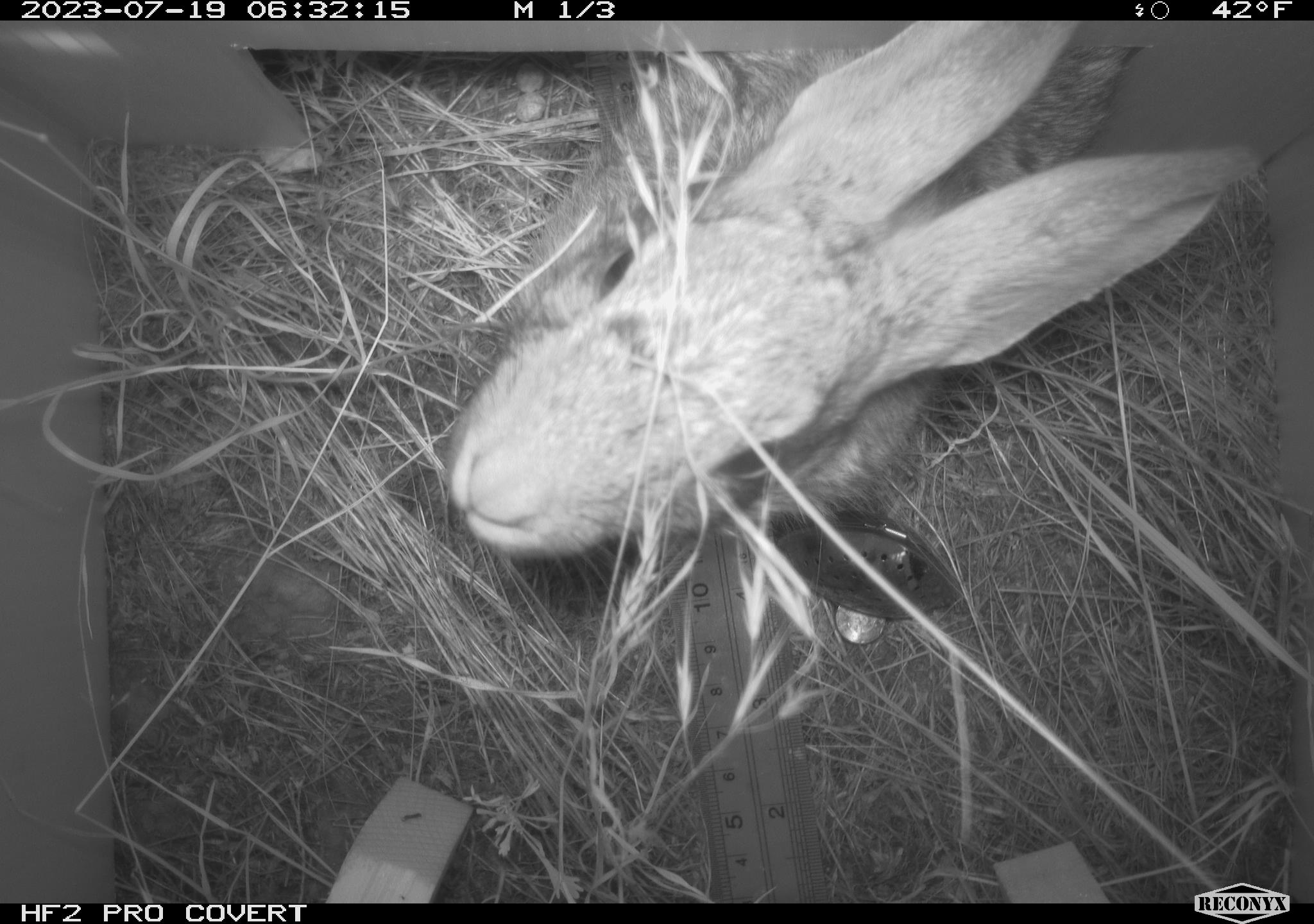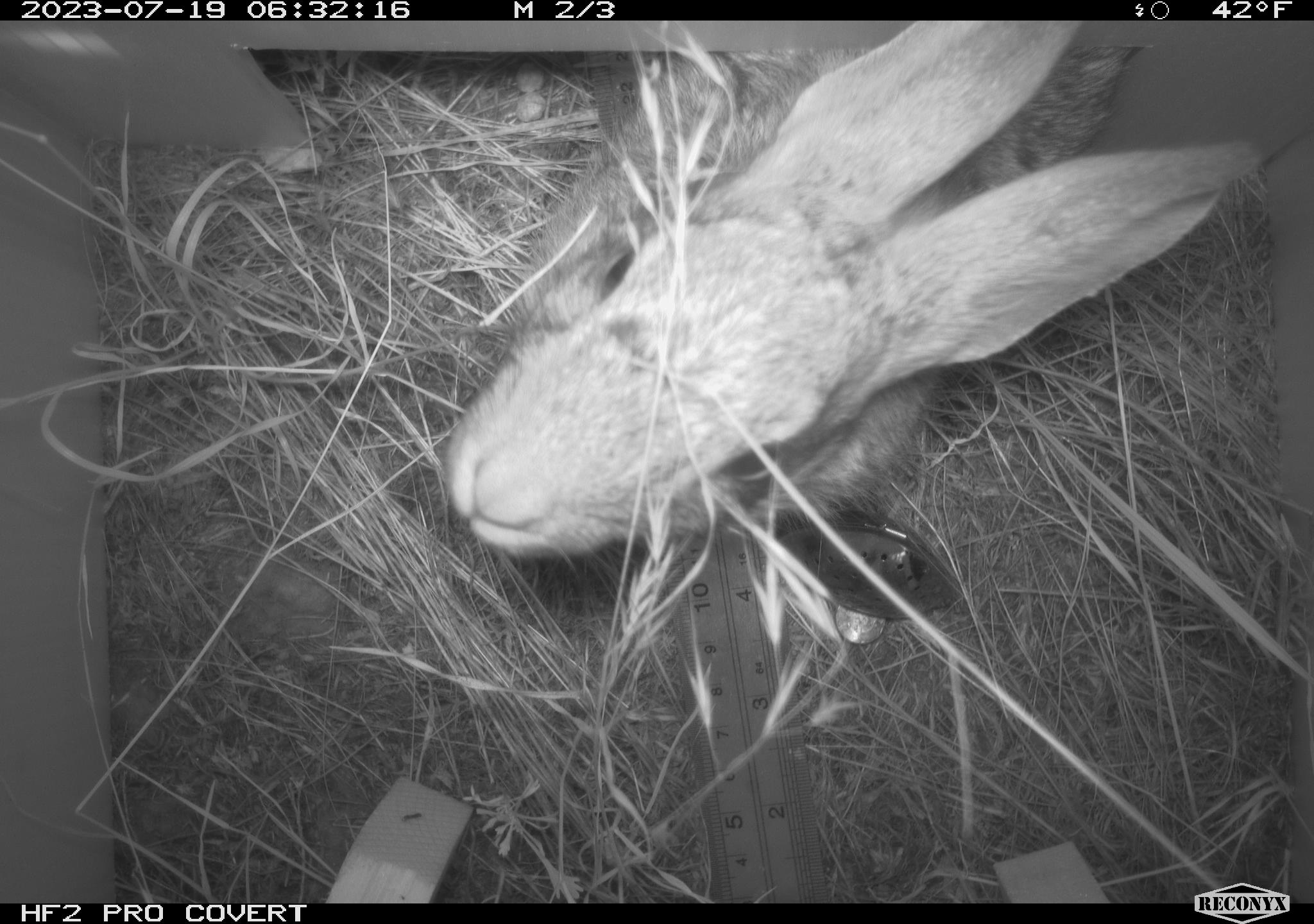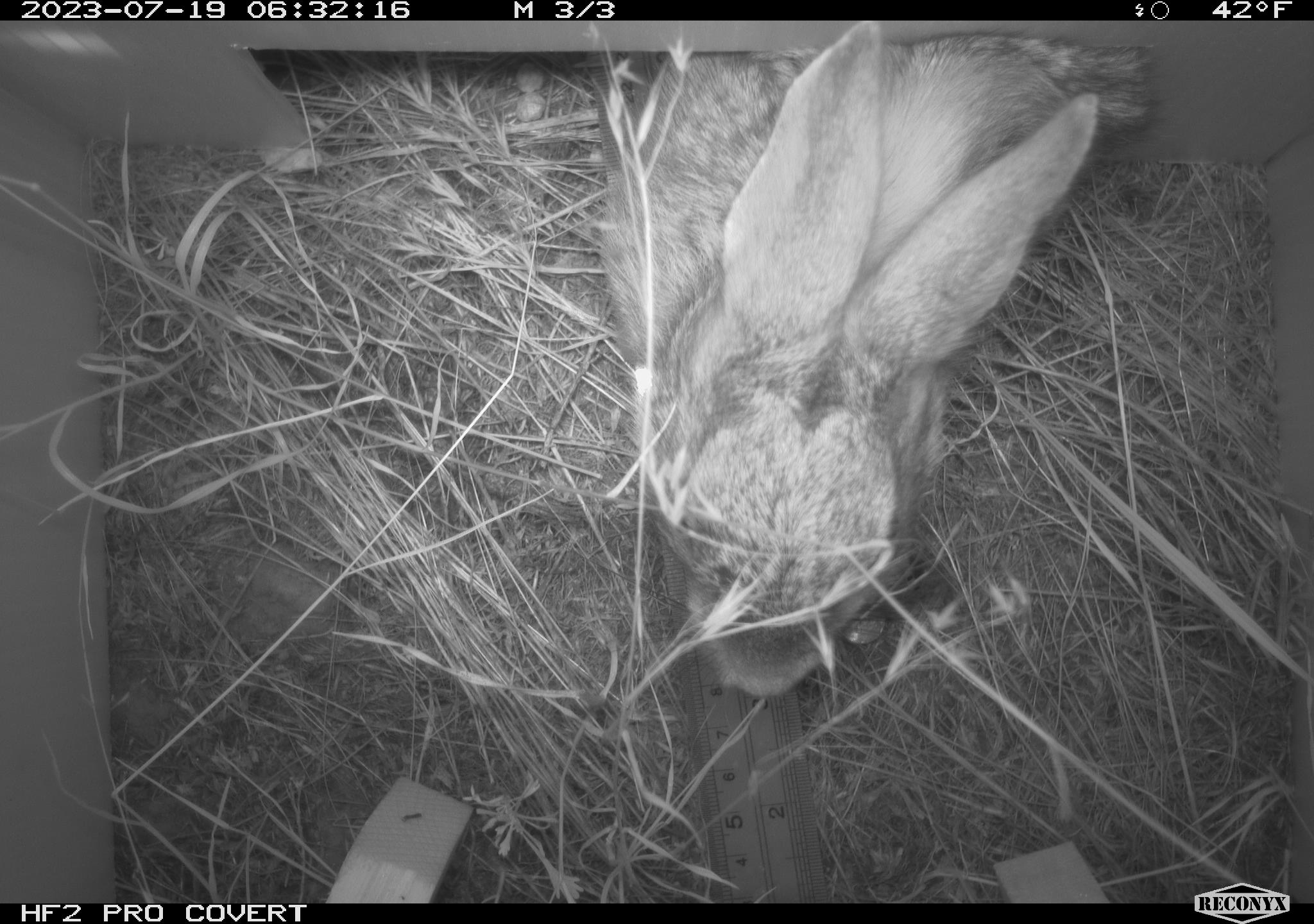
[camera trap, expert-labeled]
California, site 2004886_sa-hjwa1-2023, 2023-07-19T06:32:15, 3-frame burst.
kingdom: Animalia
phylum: Chordata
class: Mammalia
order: Lagomorpha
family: Leporidae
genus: Sylvilagus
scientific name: Sylvilagus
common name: cottontail rabbits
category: sylvilagus species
Sylvilagus species (cottontail rabbits) (Sylvilagus).